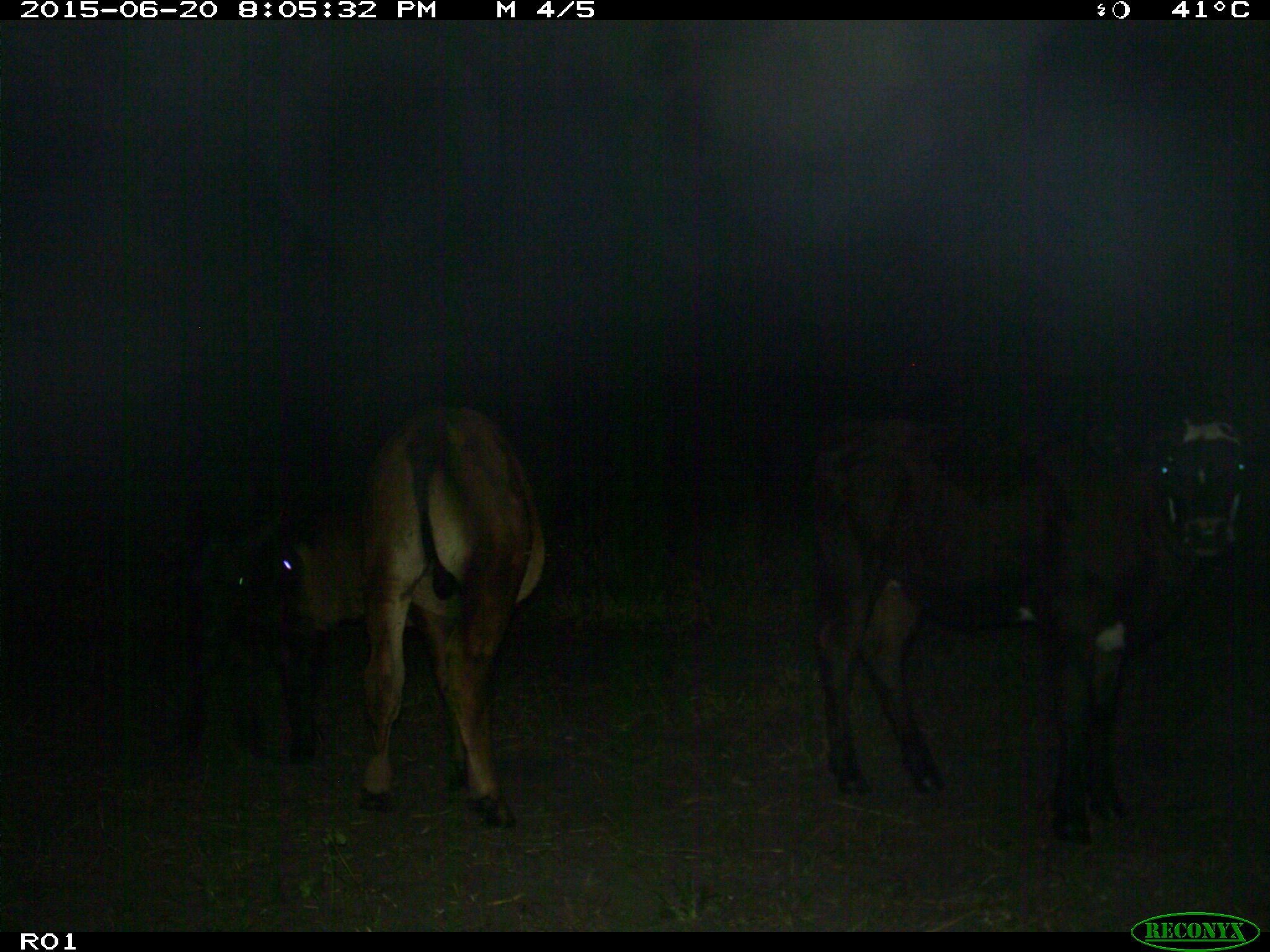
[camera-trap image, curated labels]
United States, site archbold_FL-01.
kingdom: Animalia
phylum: Chordata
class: Mammalia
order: Artiodactyla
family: Bovidae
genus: Bos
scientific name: Bos taurus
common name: domestic cow